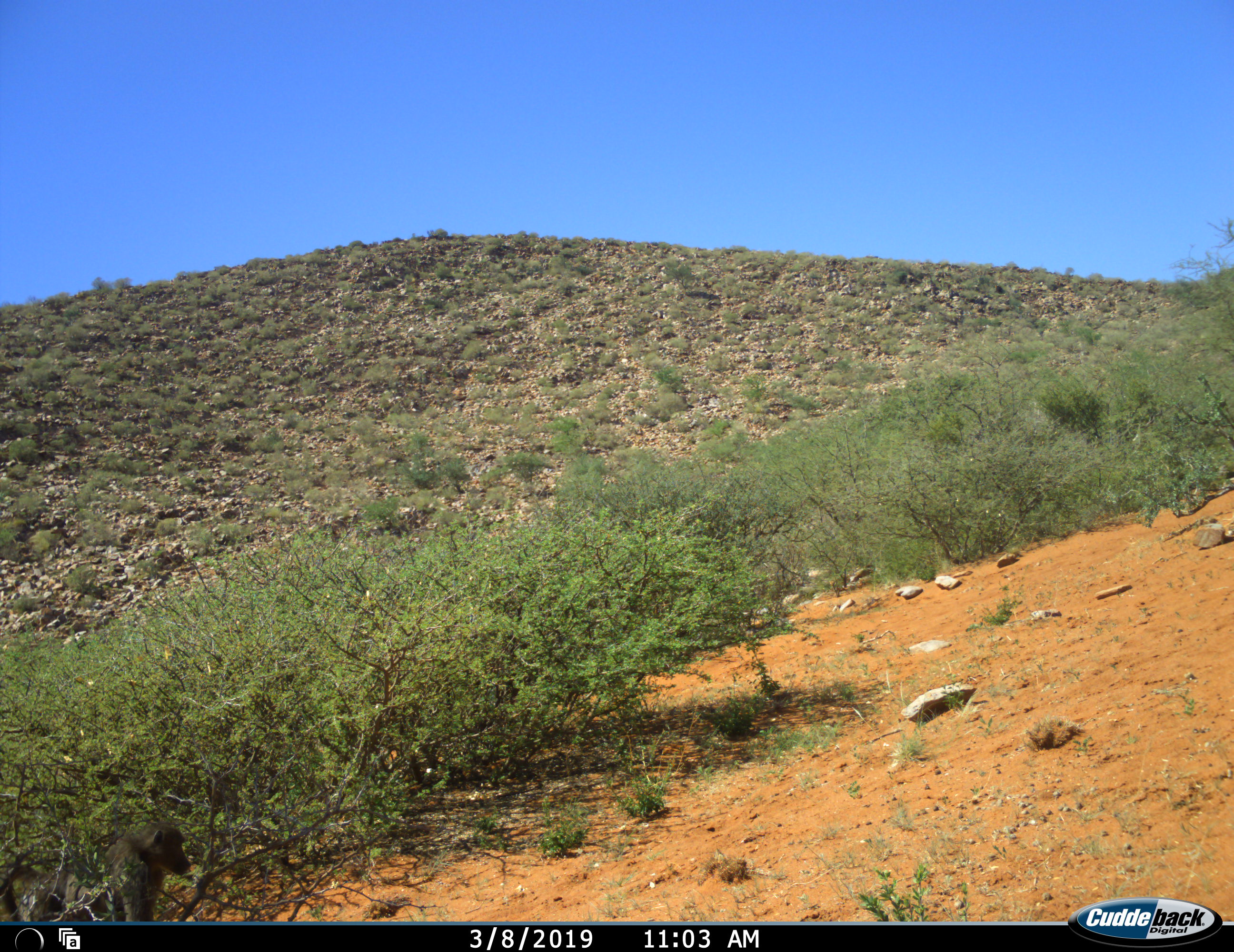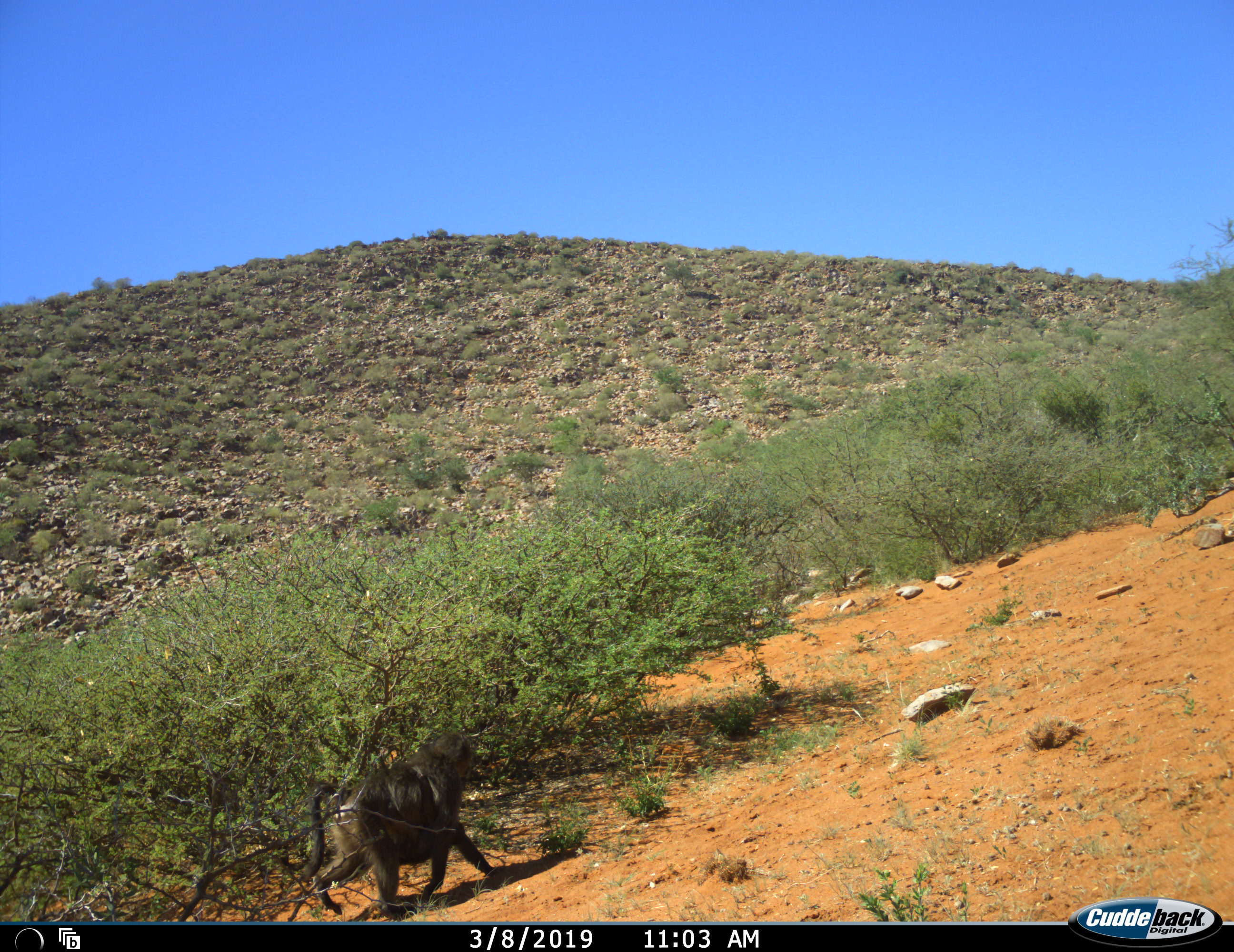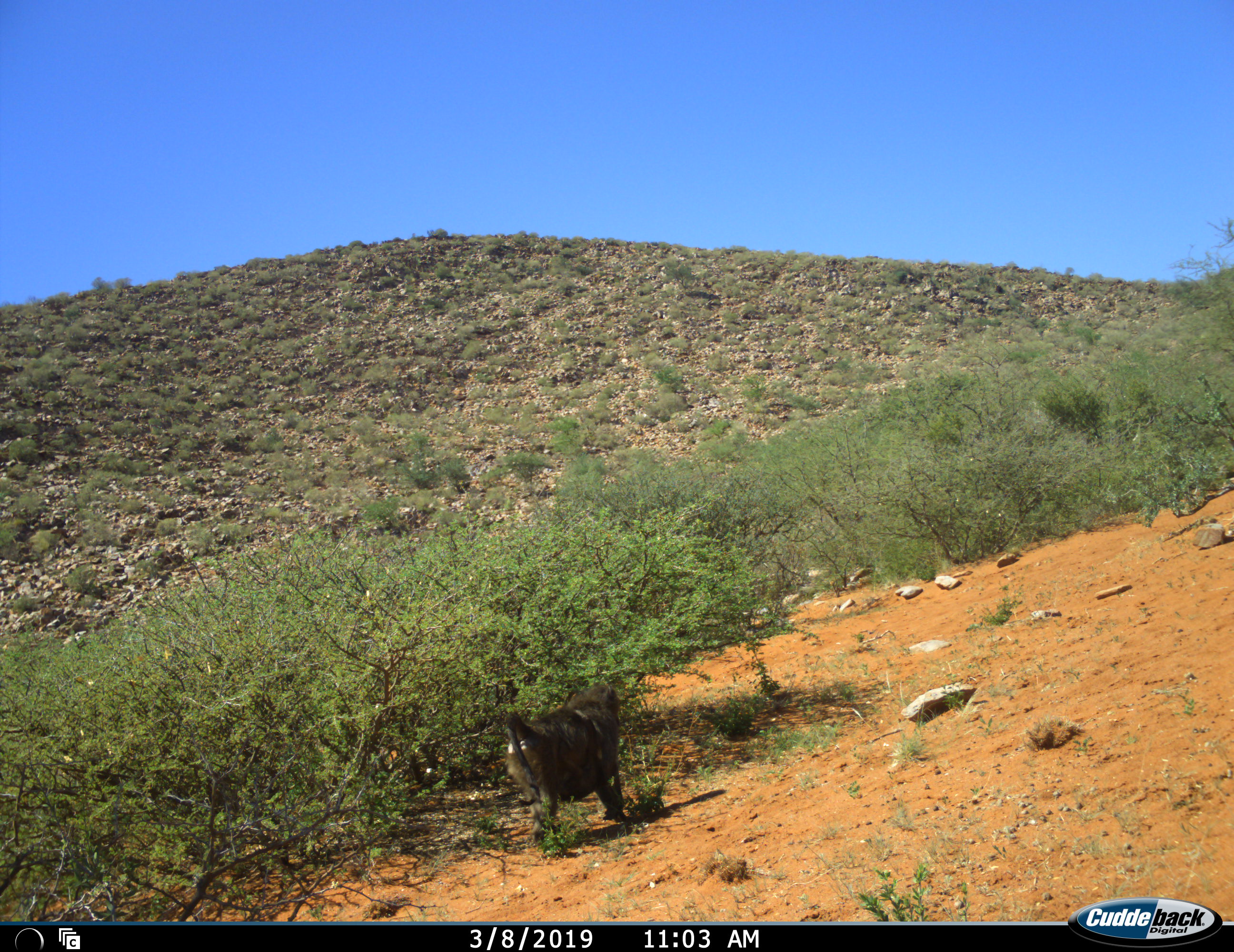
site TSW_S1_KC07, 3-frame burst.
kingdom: Animalia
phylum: Chordata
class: Mammalia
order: Primates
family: Cercopithecidae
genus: Papio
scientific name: Papio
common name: baboon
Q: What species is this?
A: Baboon (Papio).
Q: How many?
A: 2.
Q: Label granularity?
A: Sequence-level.